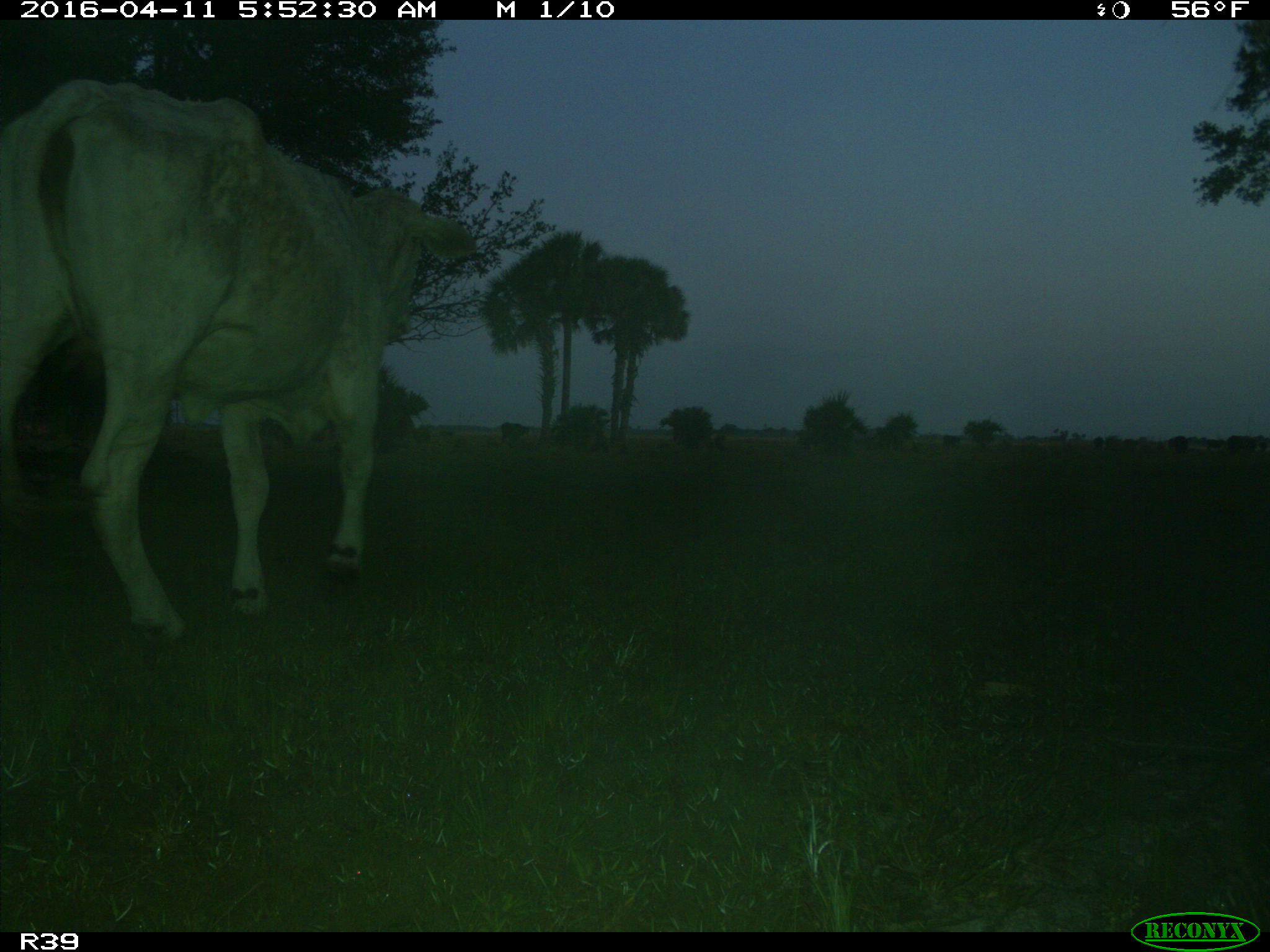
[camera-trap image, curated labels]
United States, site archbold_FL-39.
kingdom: Animalia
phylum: Chordata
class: Mammalia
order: Artiodactyla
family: Bovidae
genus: Bos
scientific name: Bos taurus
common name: domestic cow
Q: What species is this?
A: Bos taurus (domestic cow).